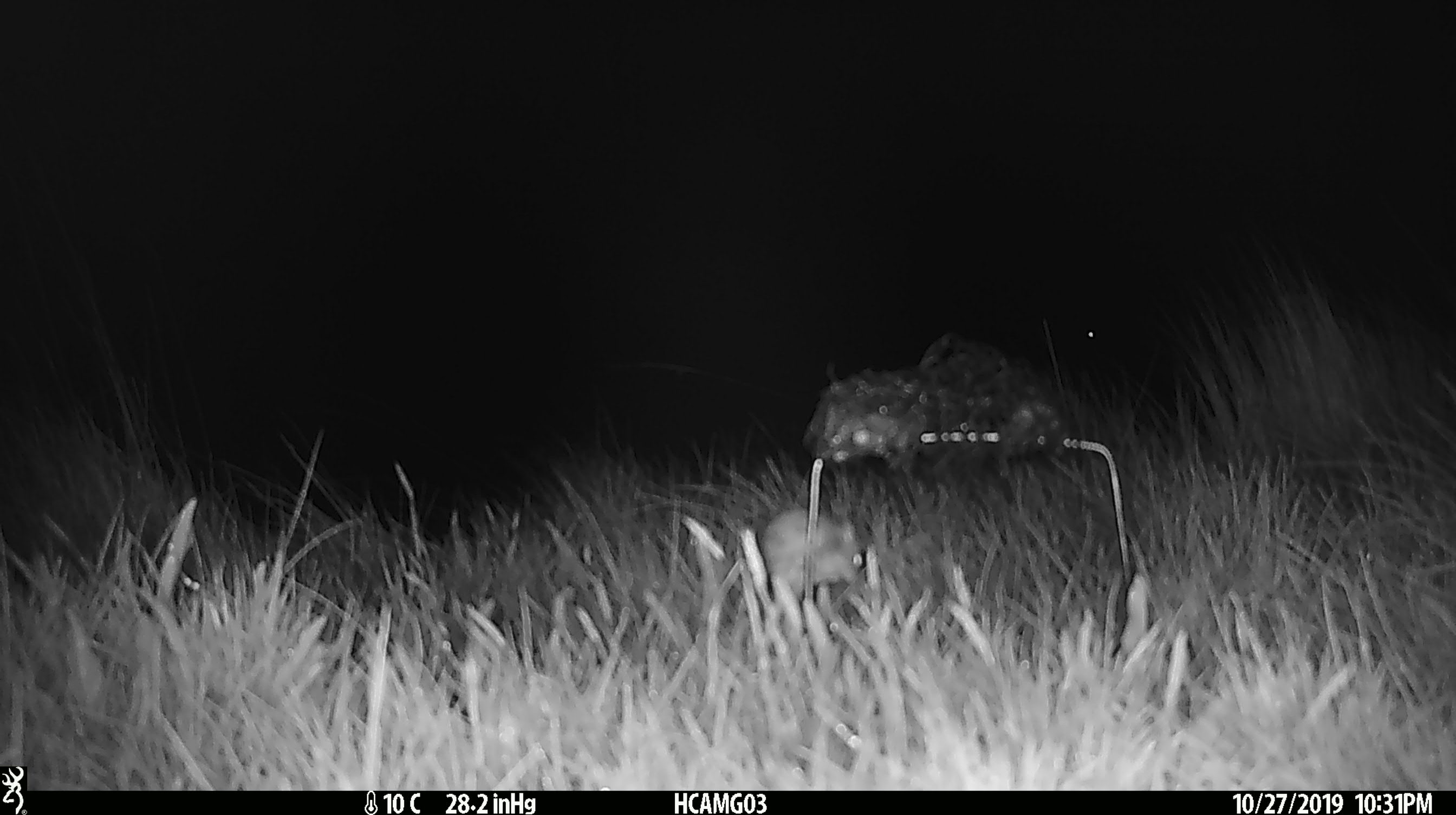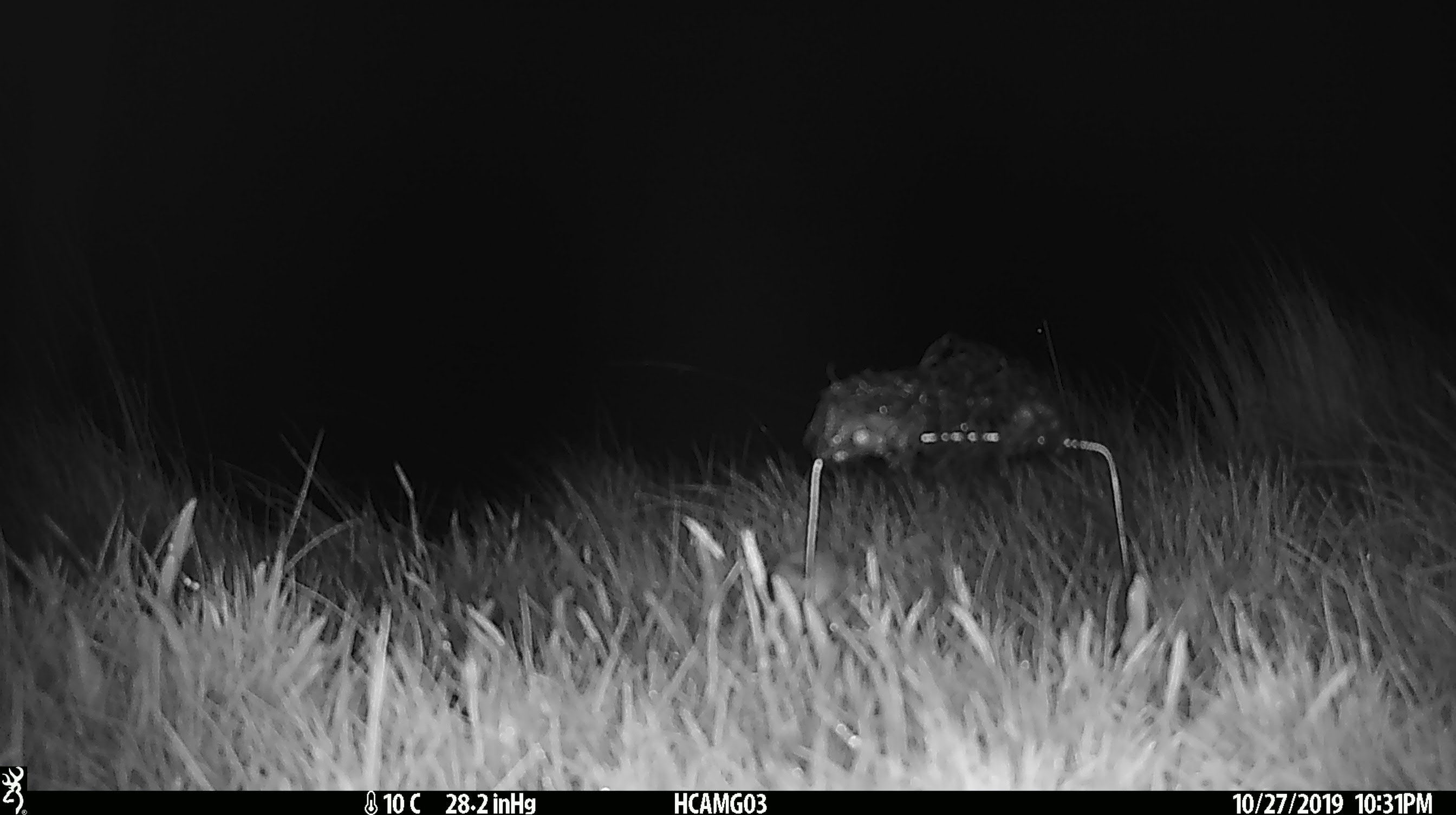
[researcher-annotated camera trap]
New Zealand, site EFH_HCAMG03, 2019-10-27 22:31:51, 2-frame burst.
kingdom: Animalia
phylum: Chordata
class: Mammalia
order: Rodentia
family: Muridae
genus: Mus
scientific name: Mus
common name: mouse